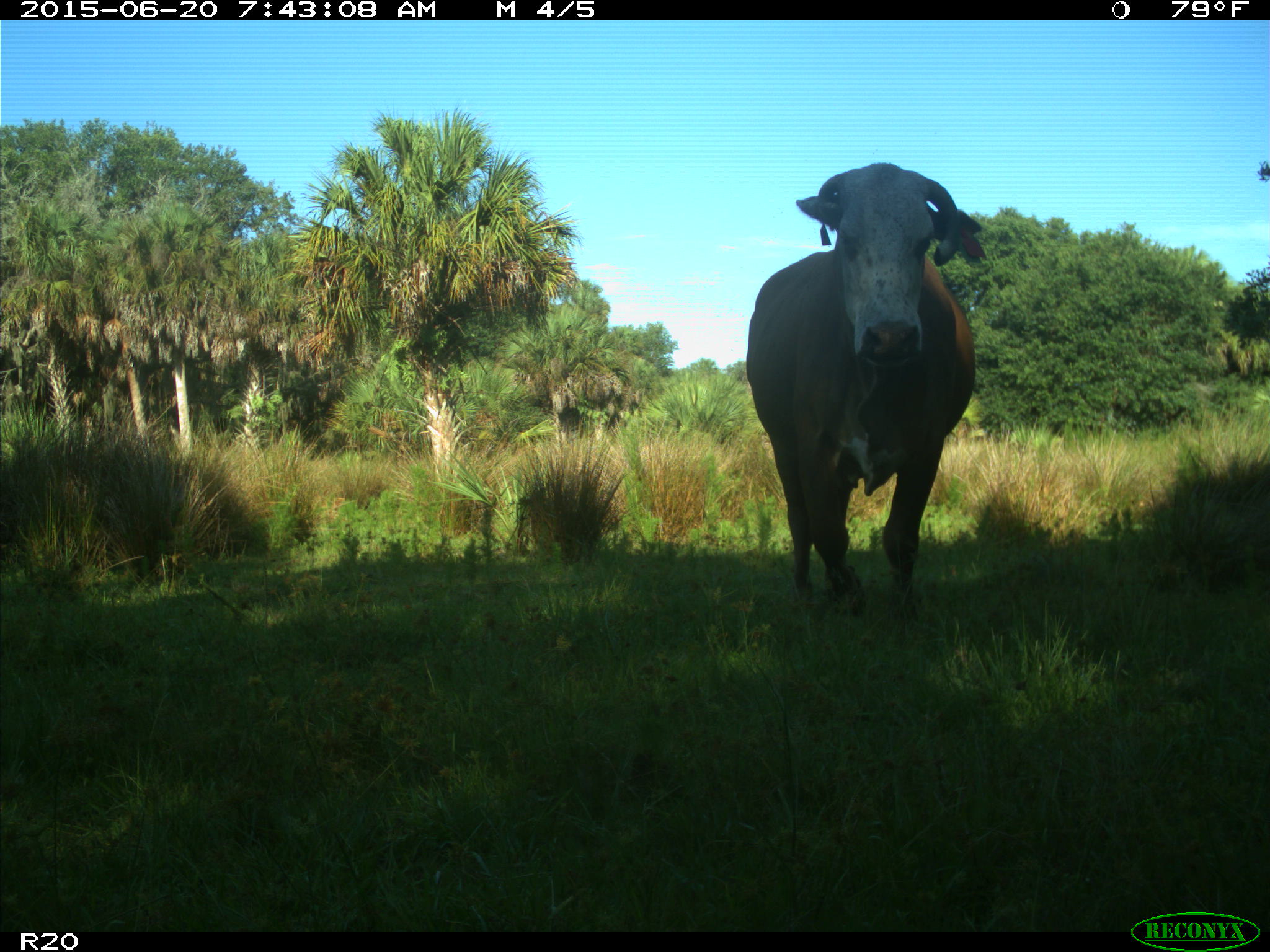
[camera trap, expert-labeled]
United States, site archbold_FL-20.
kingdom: Animalia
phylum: Chordata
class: Mammalia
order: Artiodactyla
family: Bovidae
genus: Bos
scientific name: Bos taurus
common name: domestic cow